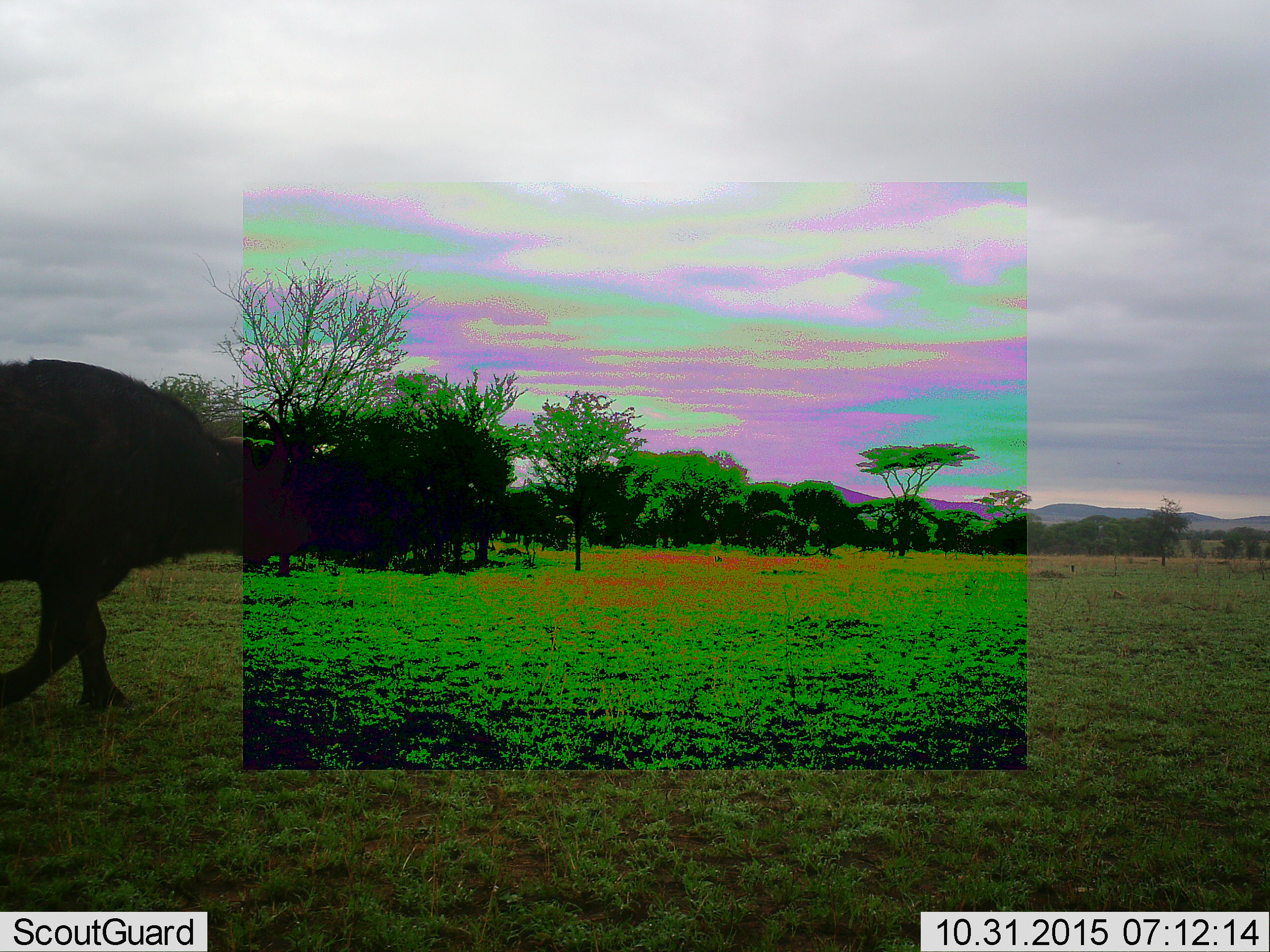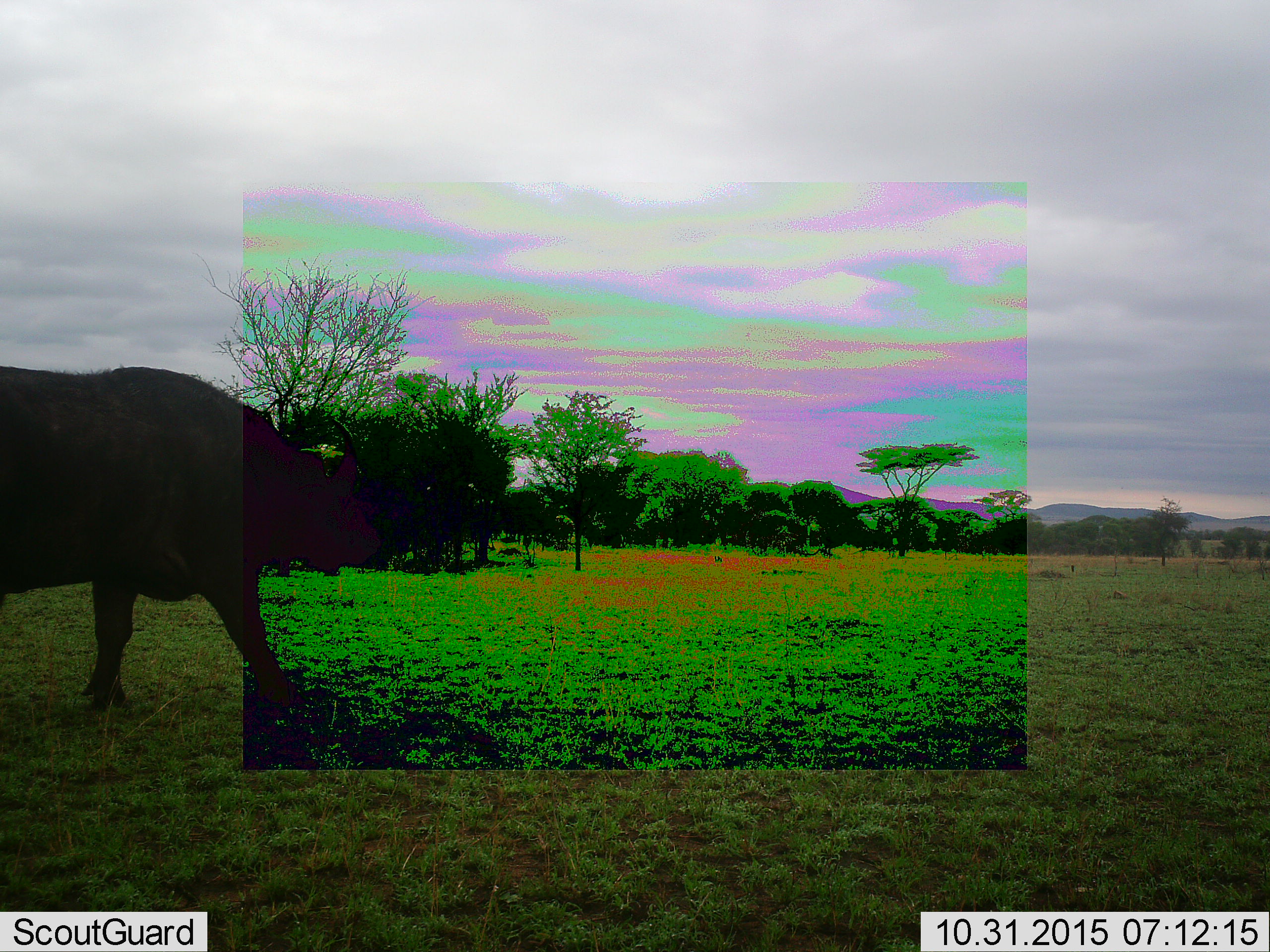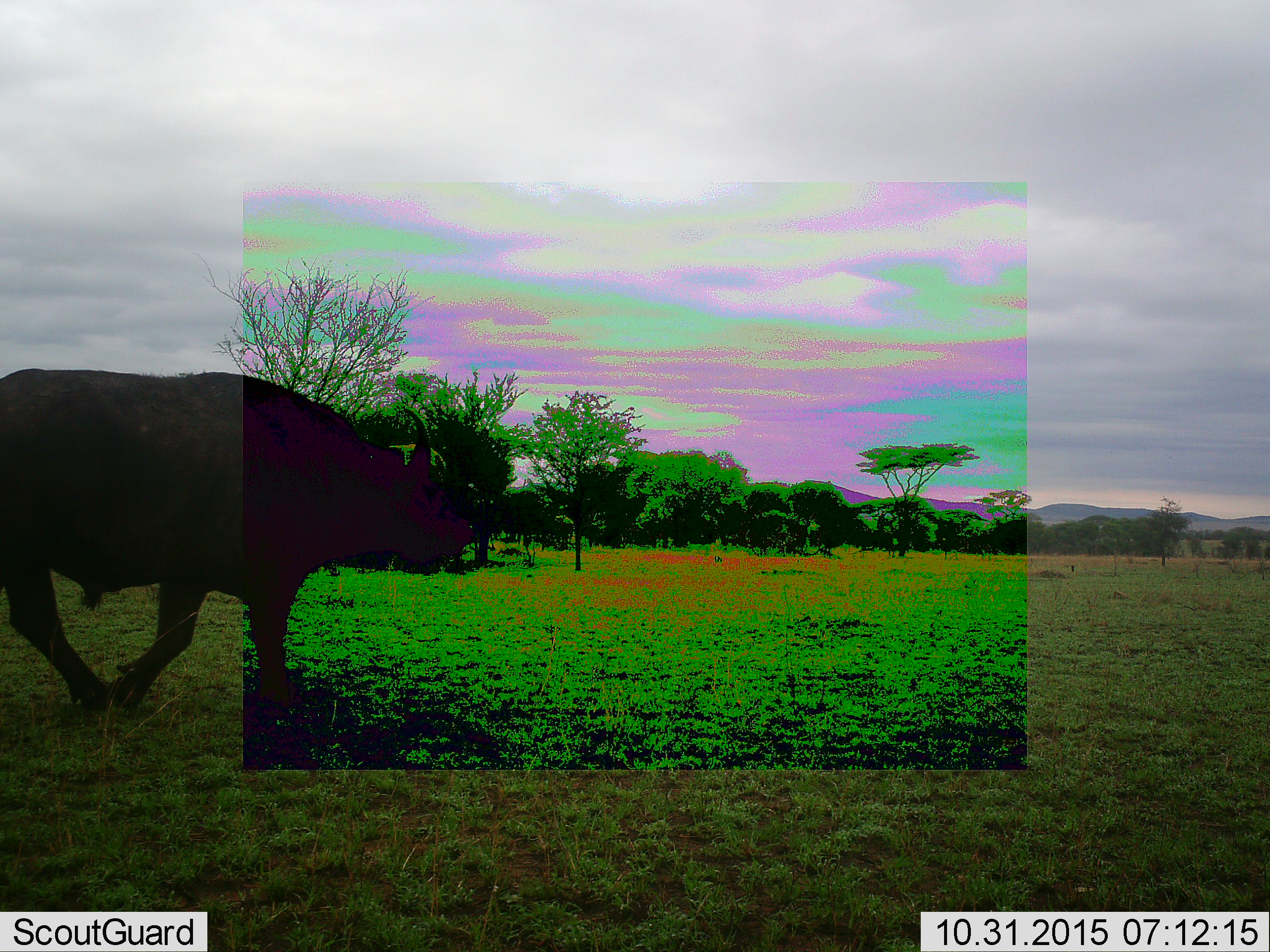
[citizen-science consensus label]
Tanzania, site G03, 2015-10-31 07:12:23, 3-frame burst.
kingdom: Animalia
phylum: Chordata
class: Mammalia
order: Artiodactyla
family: Bovidae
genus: Syncerus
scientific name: Syncerus caffer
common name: cape buffalo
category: buffalo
Buffalo (cape buffalo) (Syncerus caffer), count 1. Behavior (volunteer vote fractions): standing 6%, resting 0%, moving 100%, interacting 0%. Young present (vote fraction): 0%. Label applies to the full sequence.